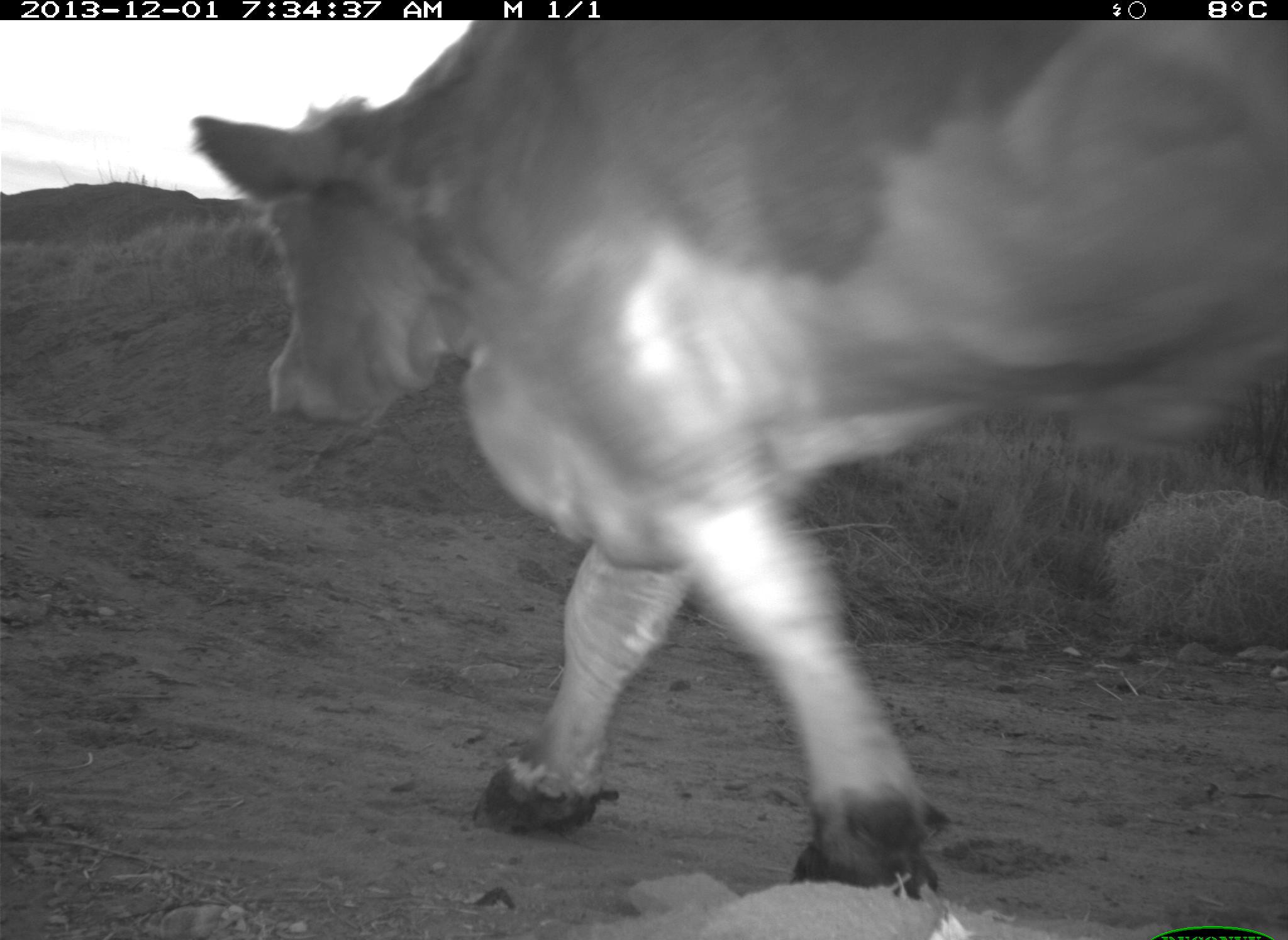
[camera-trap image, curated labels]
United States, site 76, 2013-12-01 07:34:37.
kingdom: Animalia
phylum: Chordata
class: Mammalia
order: Artiodactyla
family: Bovidae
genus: Bos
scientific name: Bos taurus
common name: cow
Cow (Bos taurus).